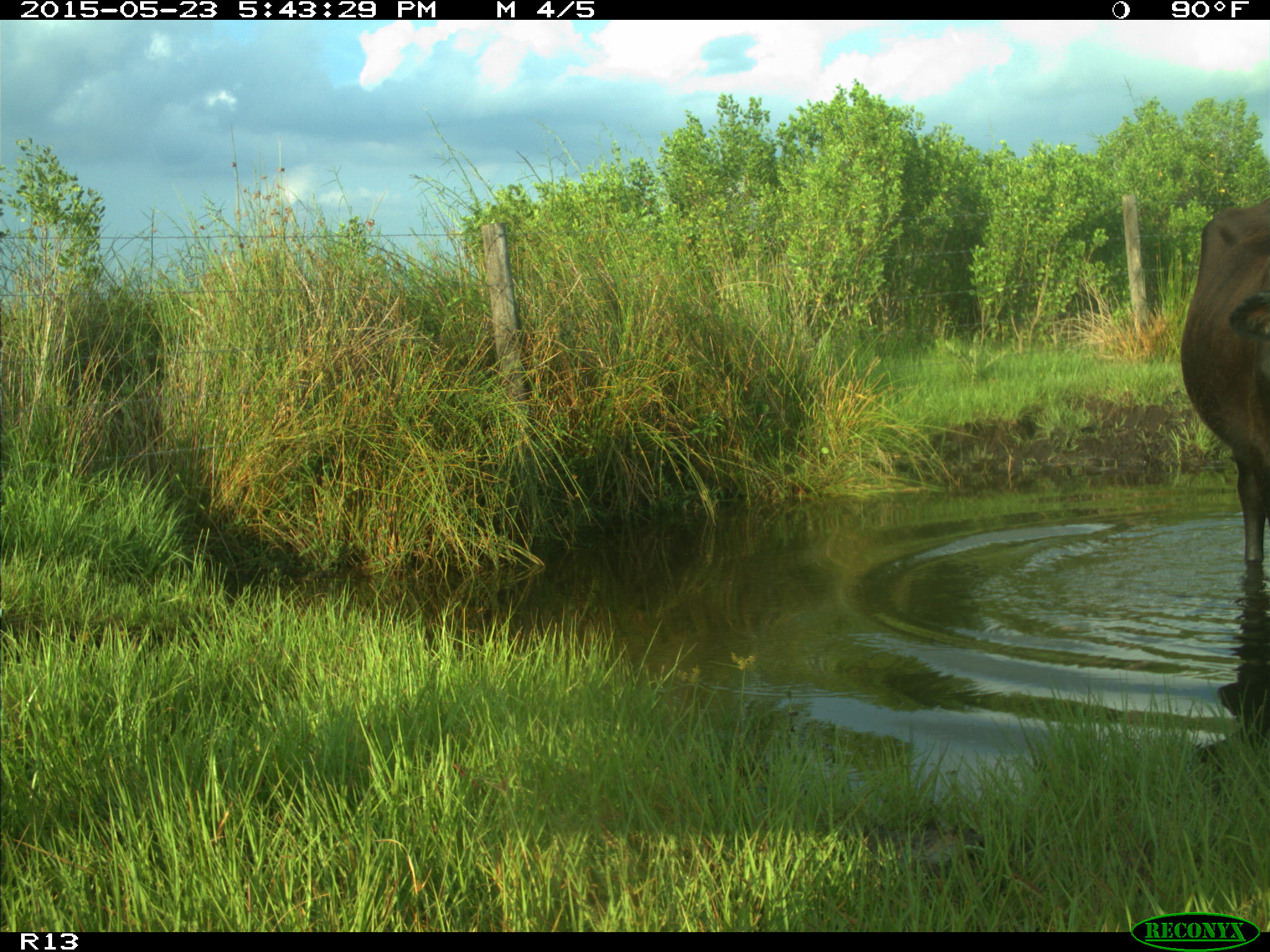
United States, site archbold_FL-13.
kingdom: Animalia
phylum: Chordata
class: Mammalia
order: Artiodactyla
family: Bovidae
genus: Bos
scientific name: Bos taurus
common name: domestic cow